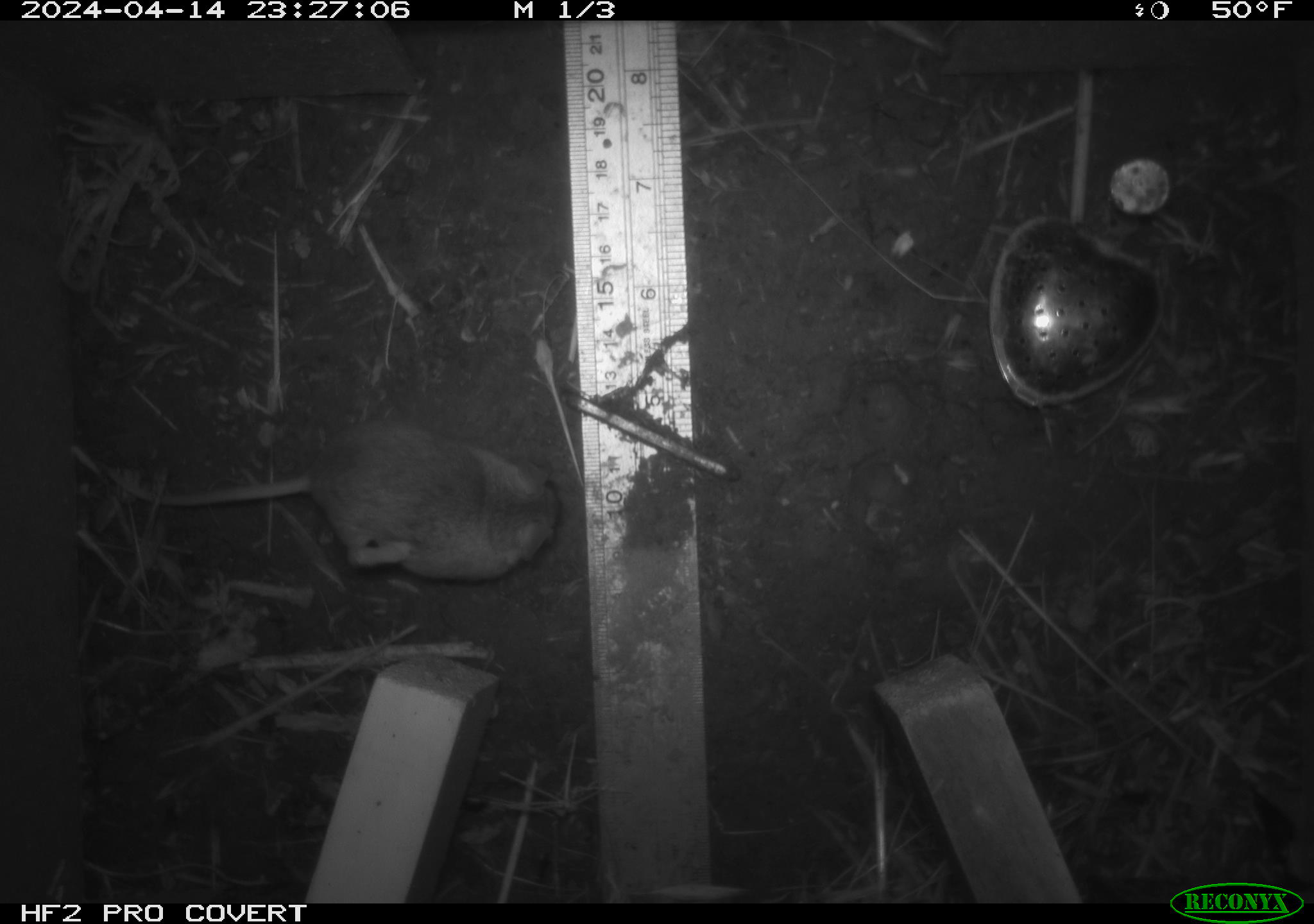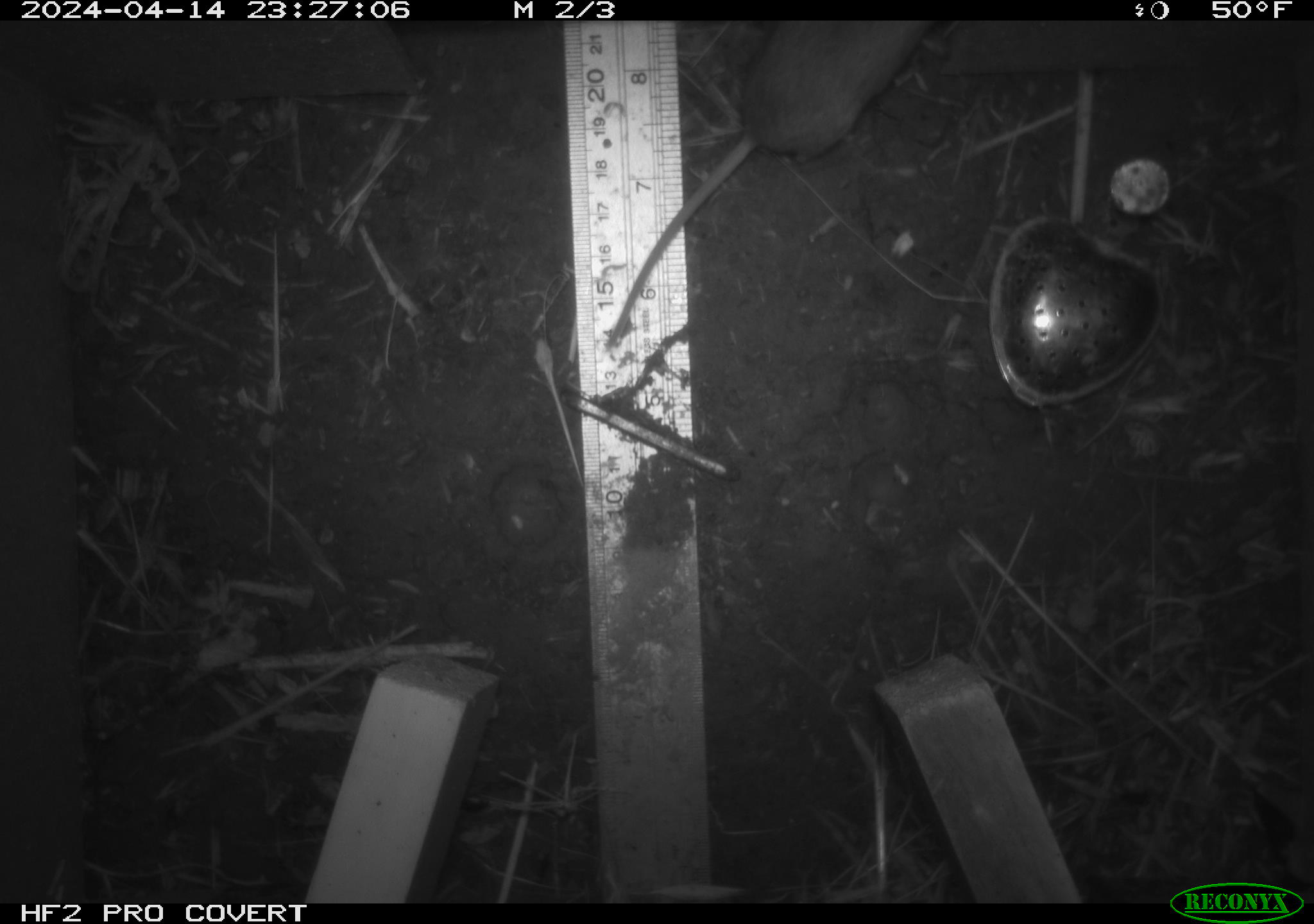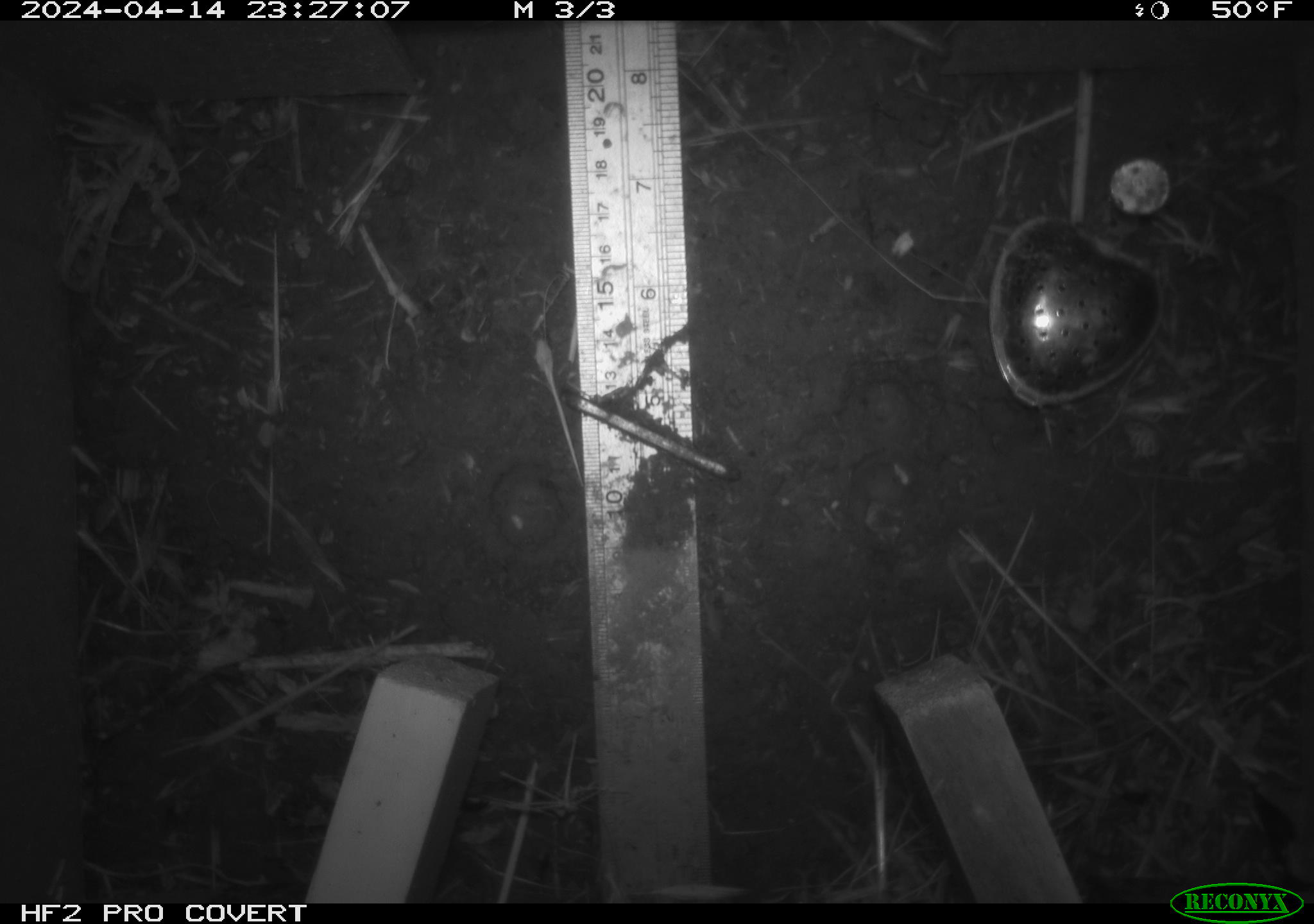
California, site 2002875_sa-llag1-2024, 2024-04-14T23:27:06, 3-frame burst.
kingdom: Animalia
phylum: Chordata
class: Mammalia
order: Rodentia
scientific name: Rodentia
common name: mouse species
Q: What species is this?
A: Mouse species (Rodentia).